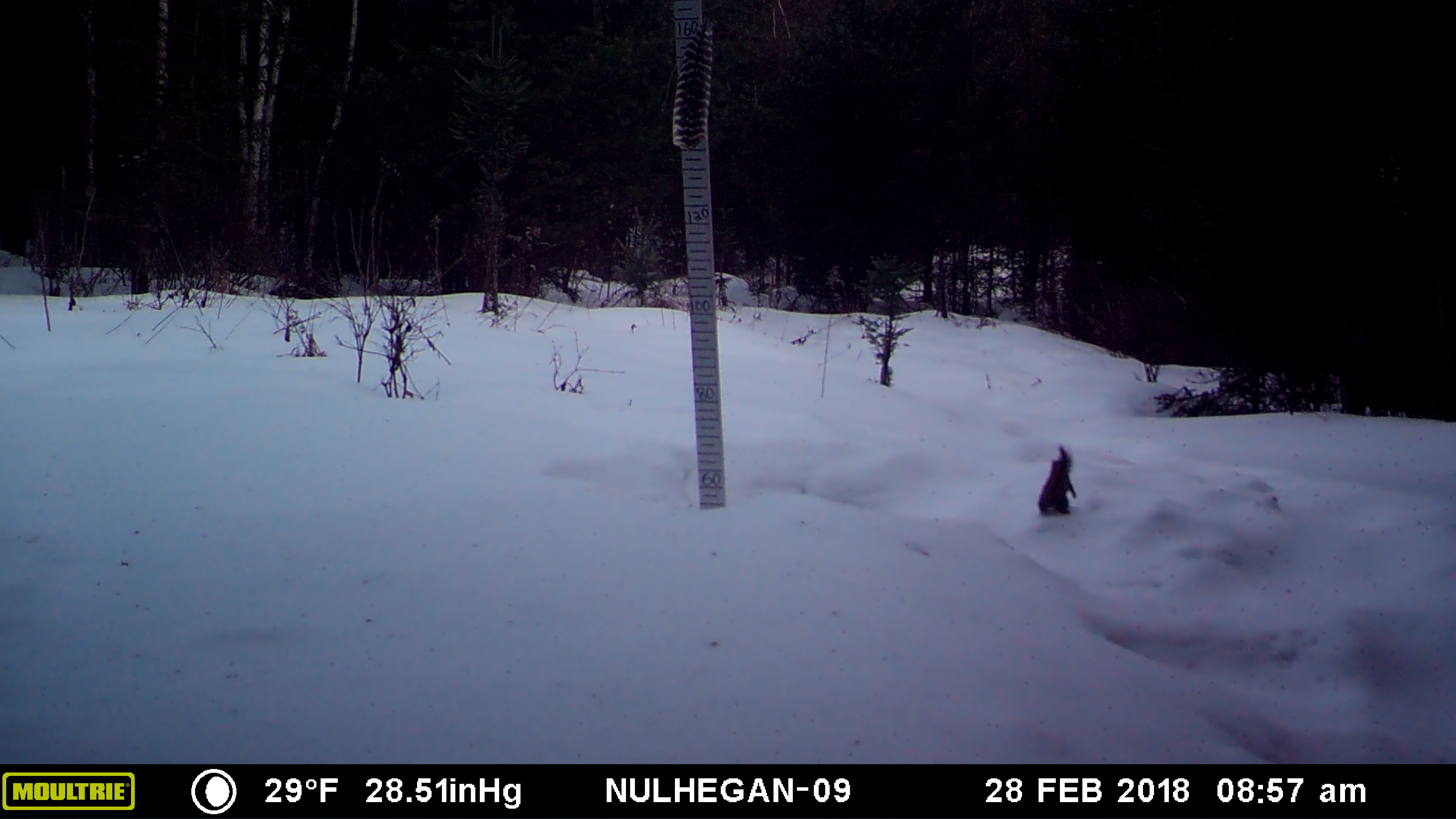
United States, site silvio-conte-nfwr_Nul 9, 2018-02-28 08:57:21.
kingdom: Animalia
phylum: Chordata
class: Mammalia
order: Rodentia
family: Sciuridae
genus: Tamiasciurus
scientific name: Tamiasciurus hudsonicus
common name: red squirrel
Red squirrel (Tamiasciurus hudsonicus).